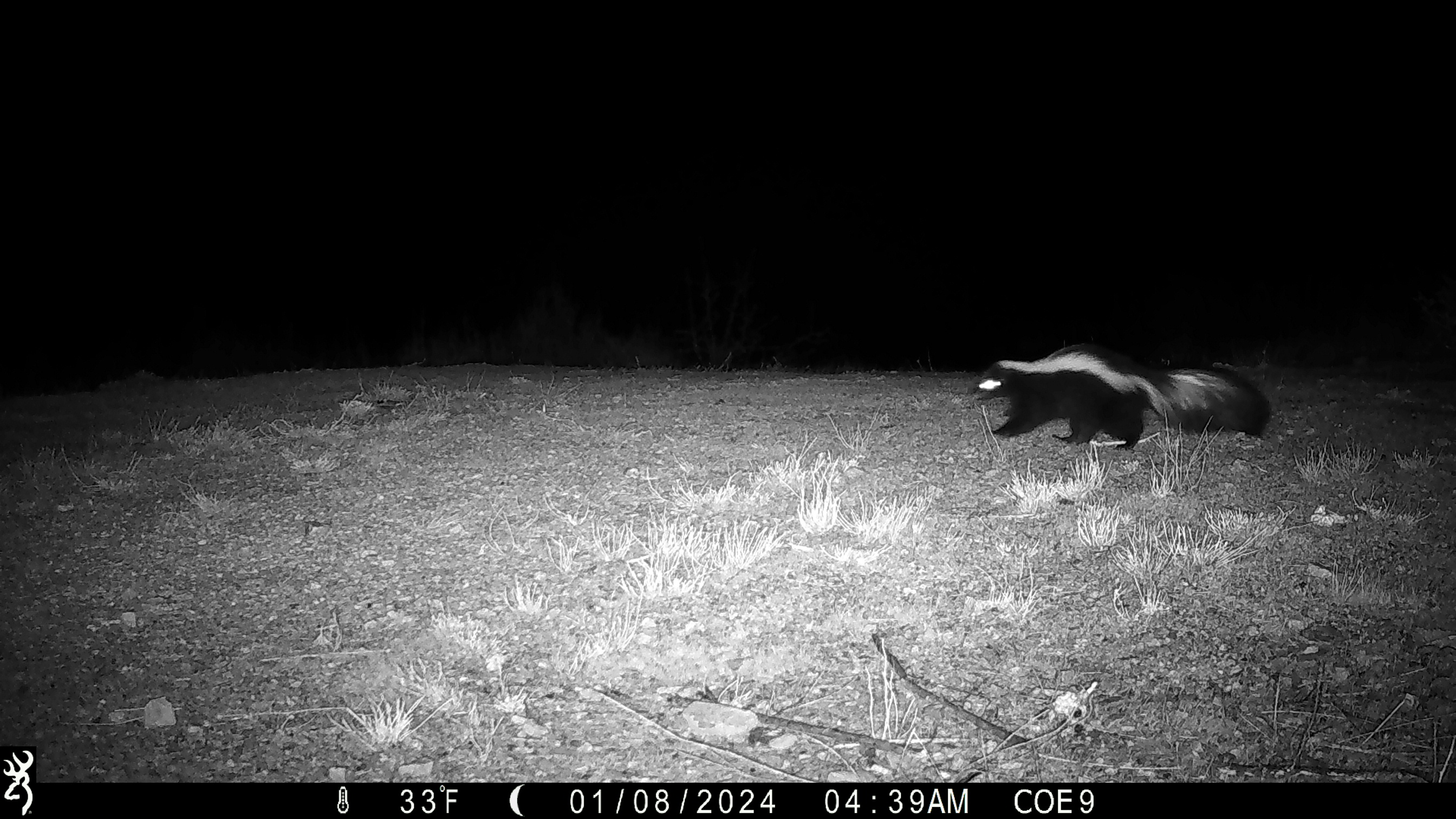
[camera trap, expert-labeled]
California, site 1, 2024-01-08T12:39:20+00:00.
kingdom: Animalia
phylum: Chordata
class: Mammalia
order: Carnivora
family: Mephitidae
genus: Mephitis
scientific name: Mephitis mephitis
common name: striped skunk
Striped skunk (Mephitis mephitis).